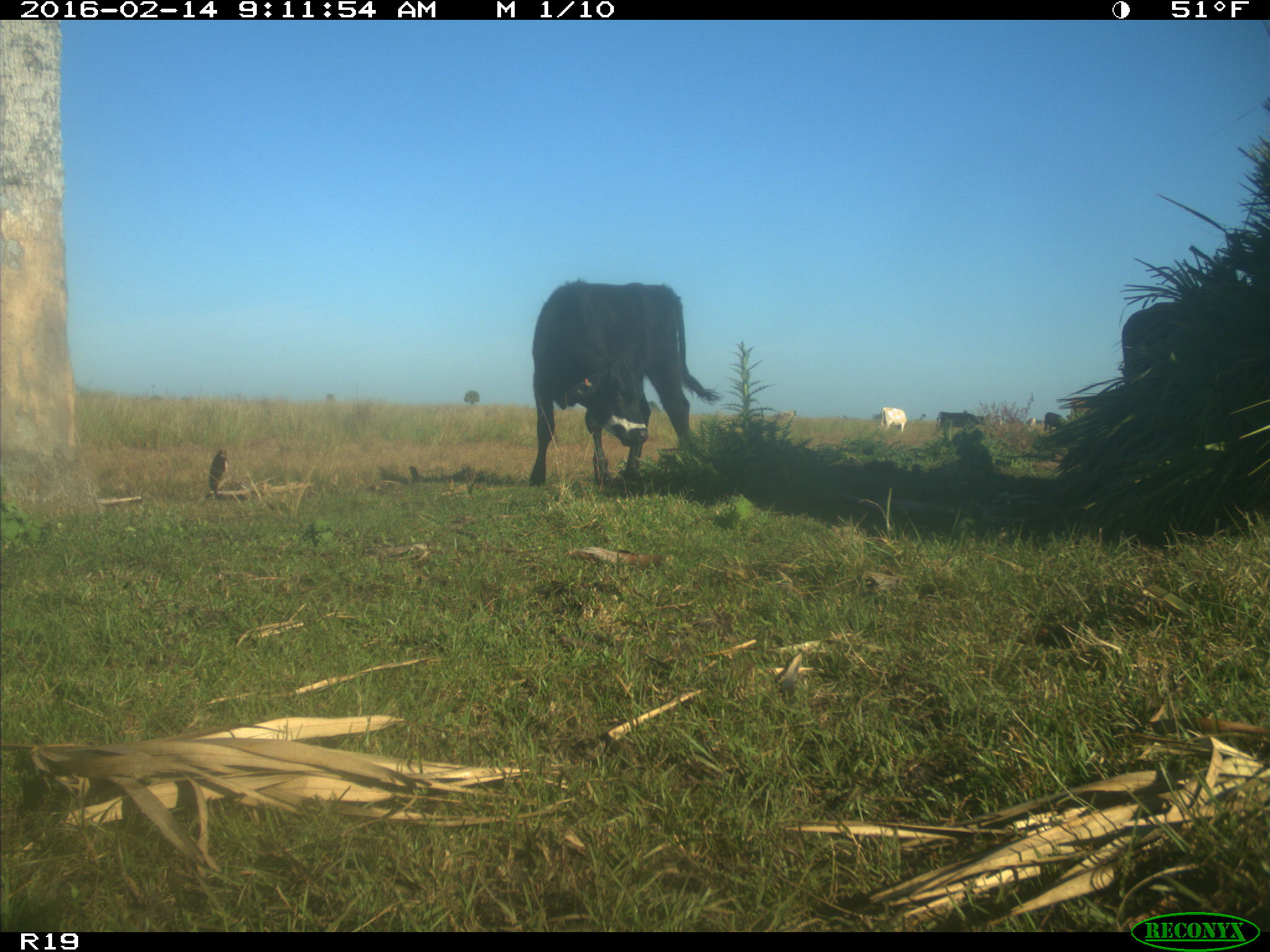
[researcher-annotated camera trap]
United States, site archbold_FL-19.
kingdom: Animalia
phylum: Chordata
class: Mammalia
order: Artiodactyla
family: Bovidae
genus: Bos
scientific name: Bos taurus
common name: domestic cow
Bos taurus (domestic cow).